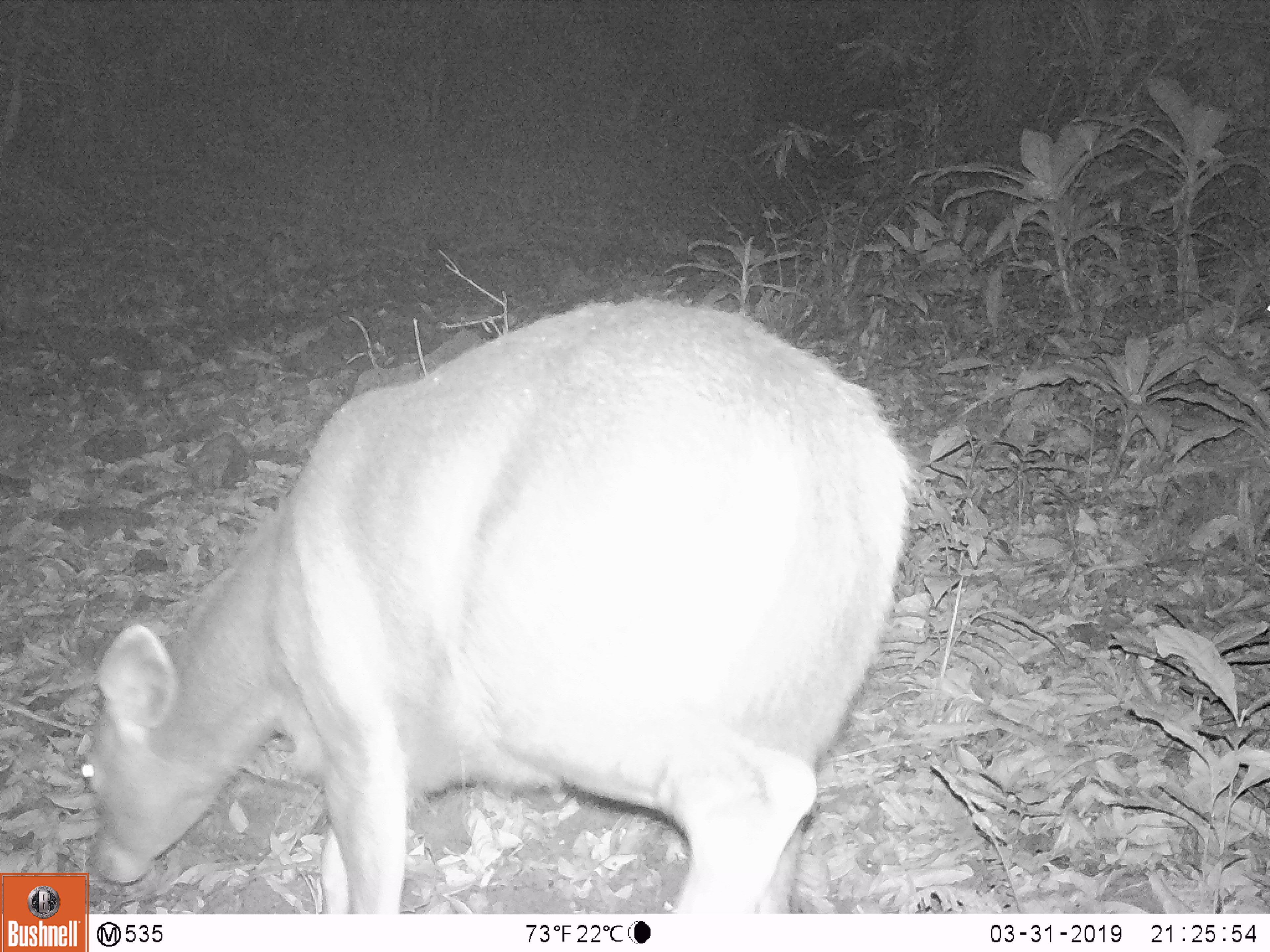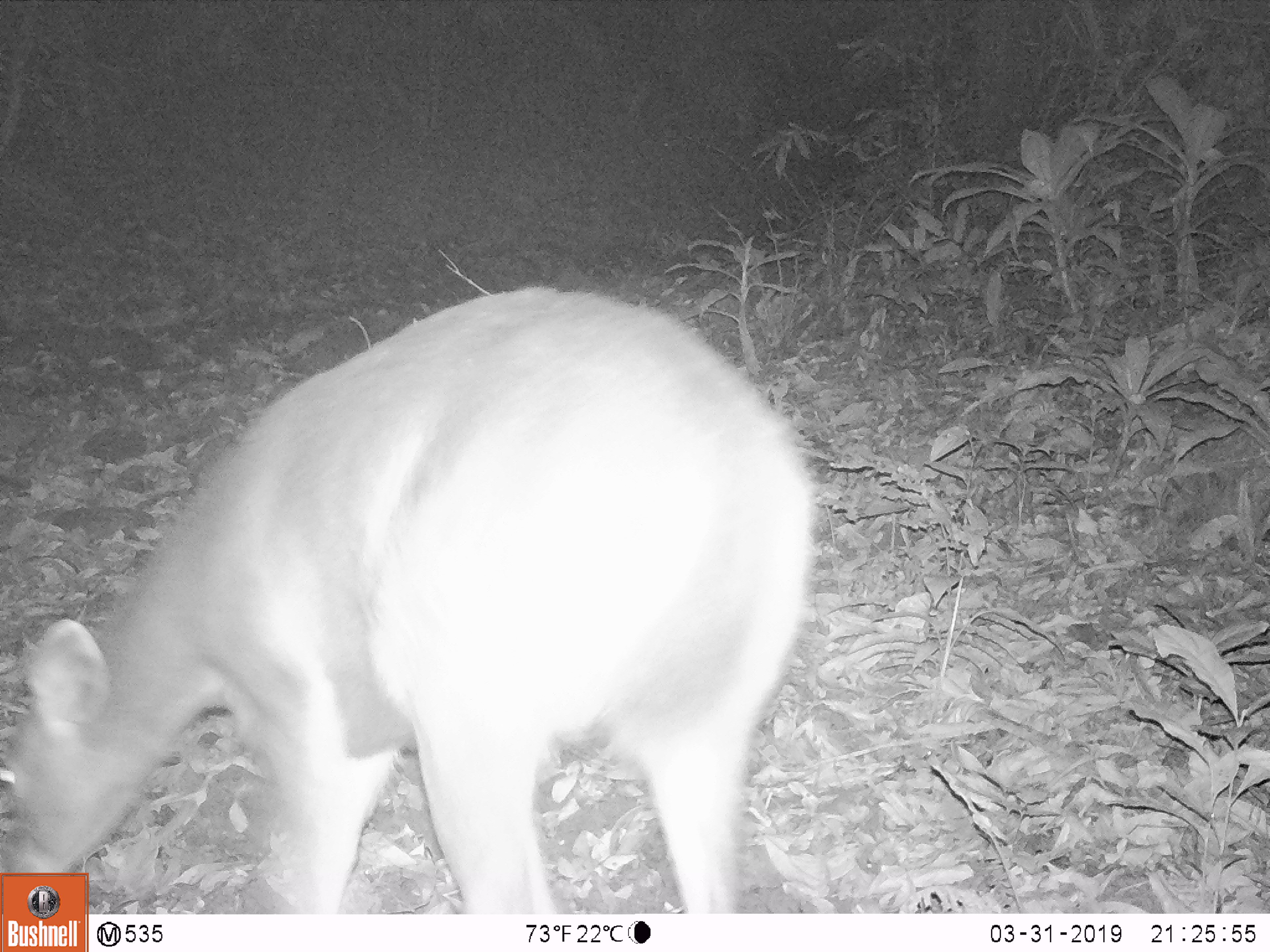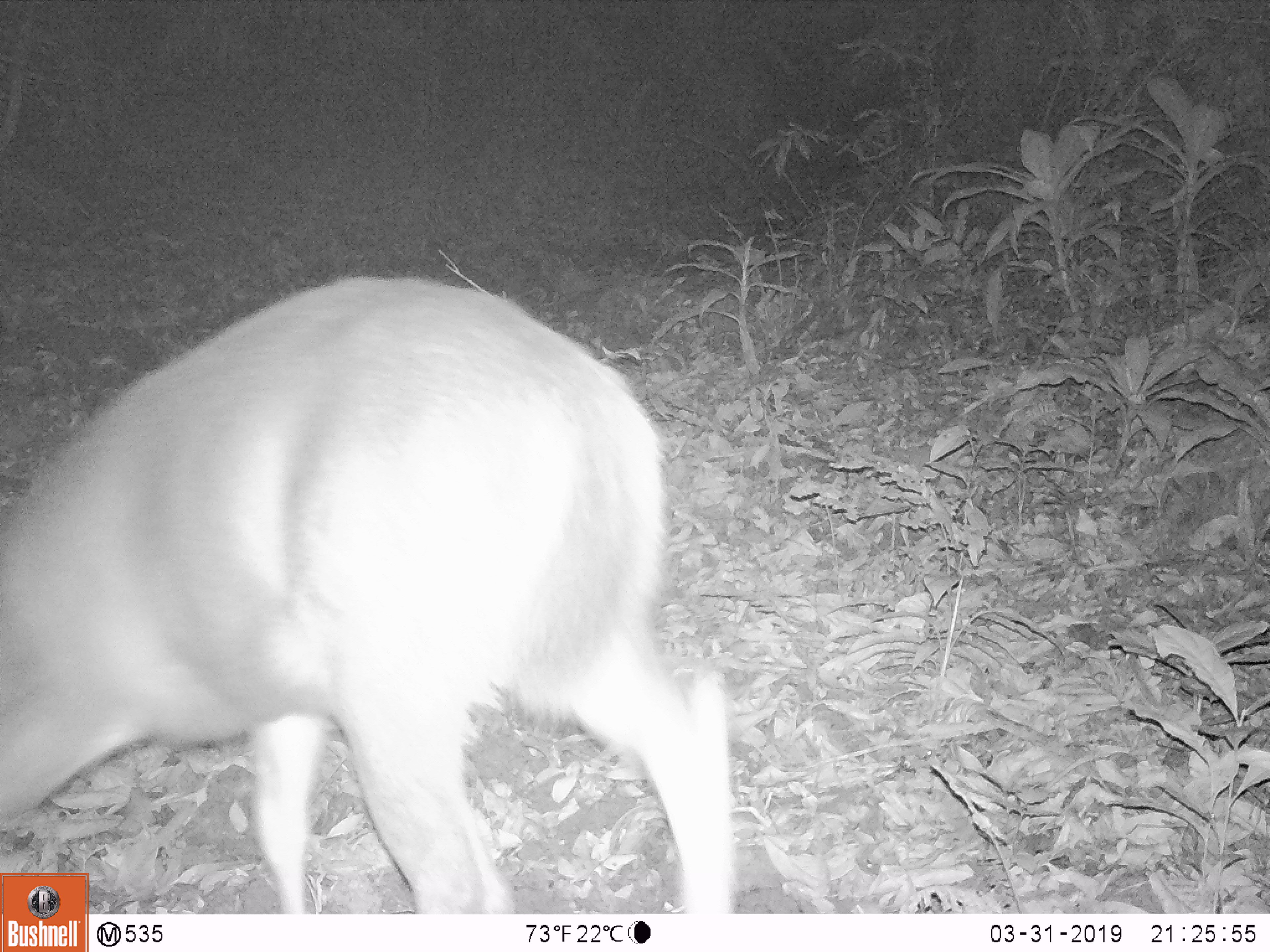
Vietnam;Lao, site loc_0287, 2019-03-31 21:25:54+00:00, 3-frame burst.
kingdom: Animalia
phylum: Chordata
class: Mammalia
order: Artiodactyla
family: Cervidae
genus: Rusa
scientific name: Rusa unicolor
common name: sambar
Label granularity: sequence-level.